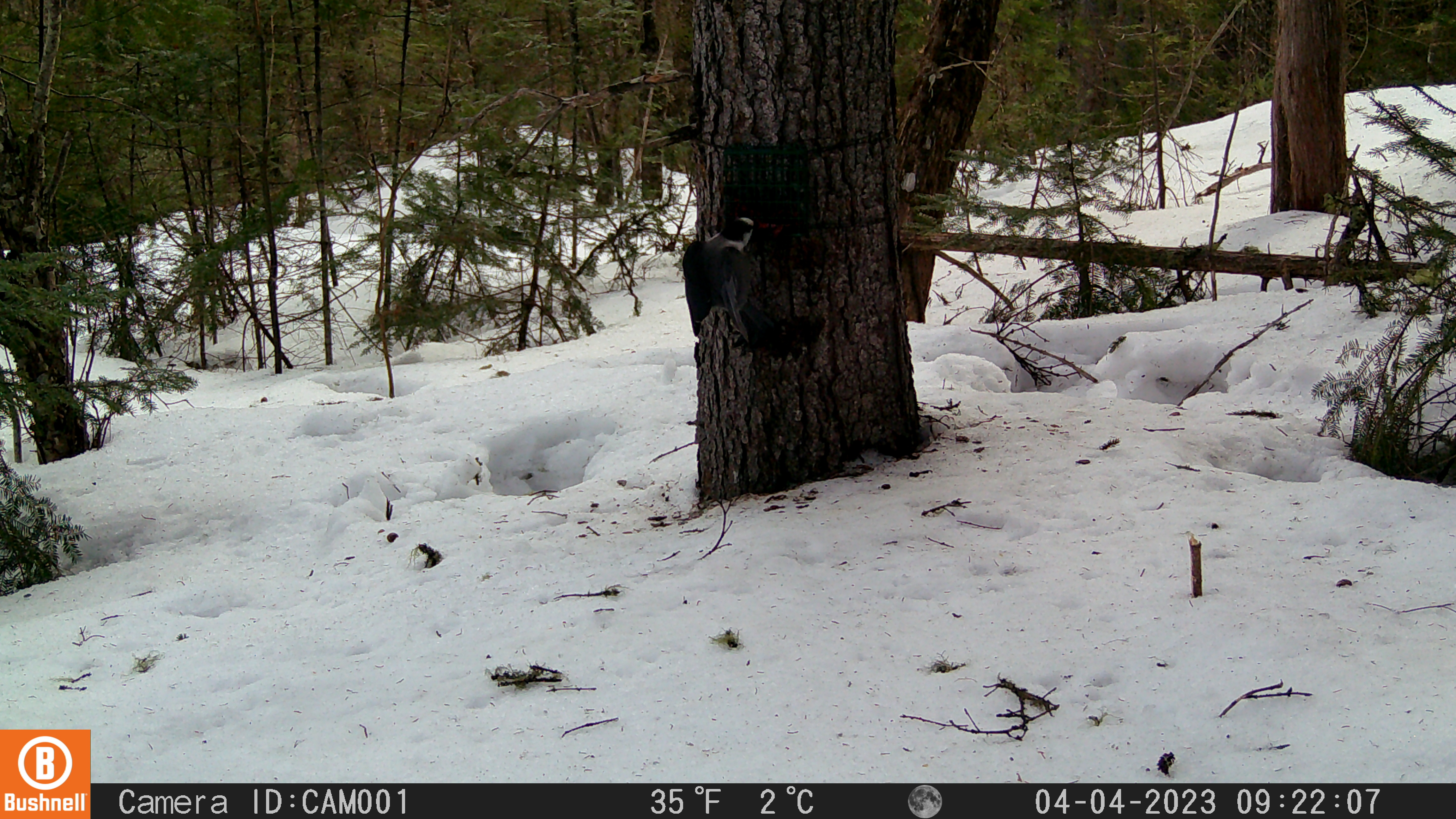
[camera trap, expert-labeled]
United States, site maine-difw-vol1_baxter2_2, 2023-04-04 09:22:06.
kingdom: Animalia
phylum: Chordata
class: Aves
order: Passeriformes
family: Corvidae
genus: Perisoreus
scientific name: Perisoreus canadensis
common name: canada jay